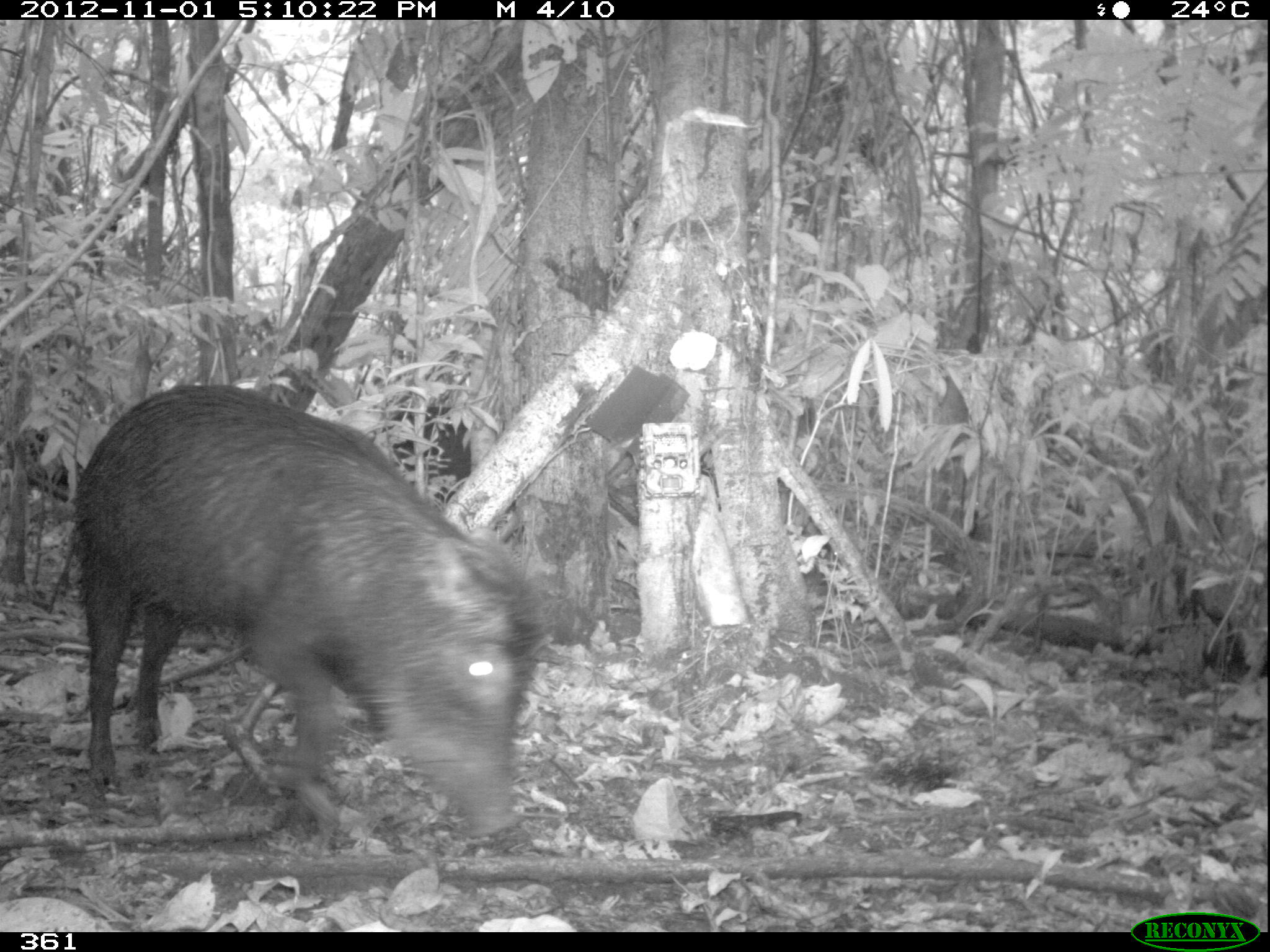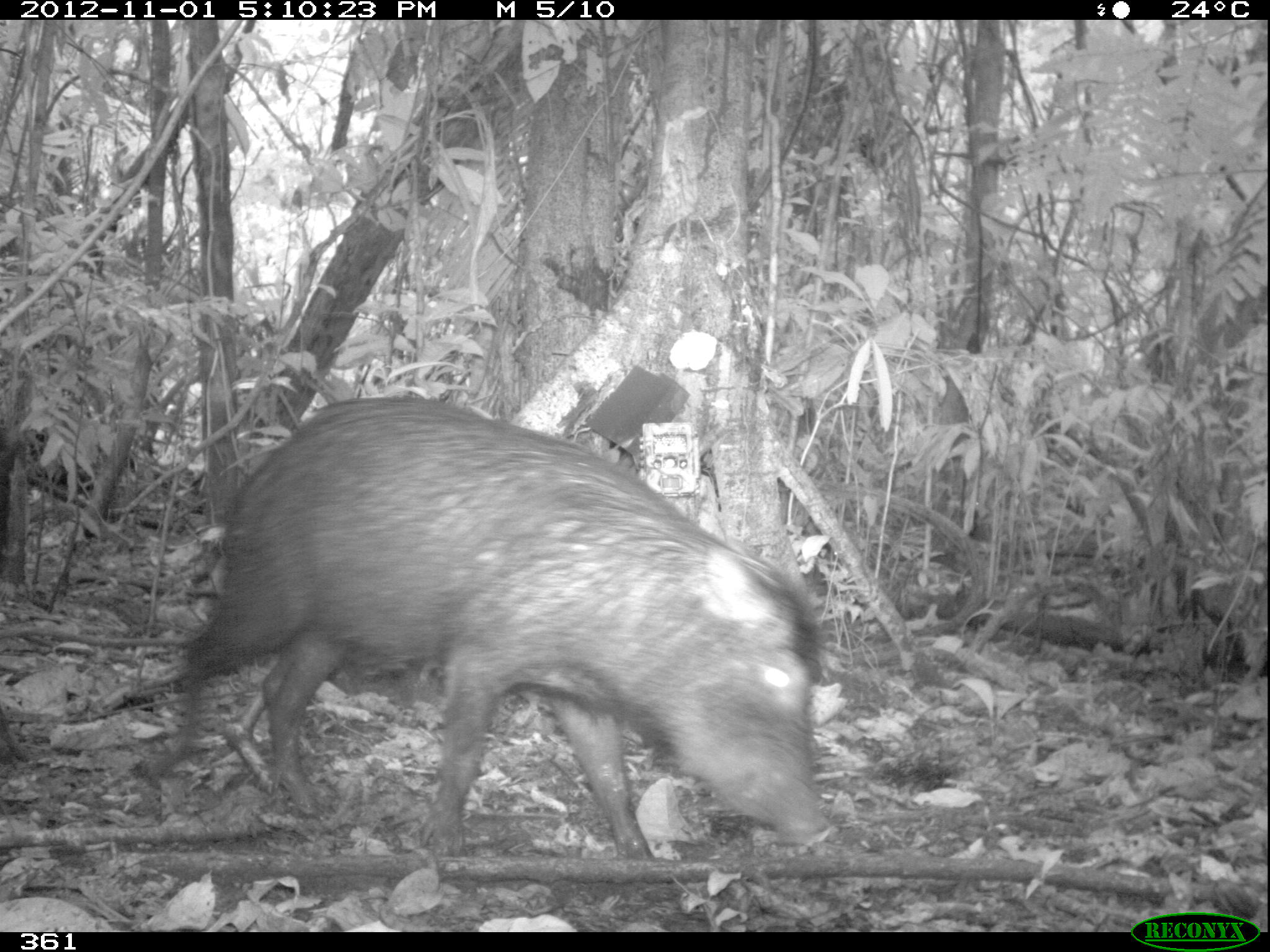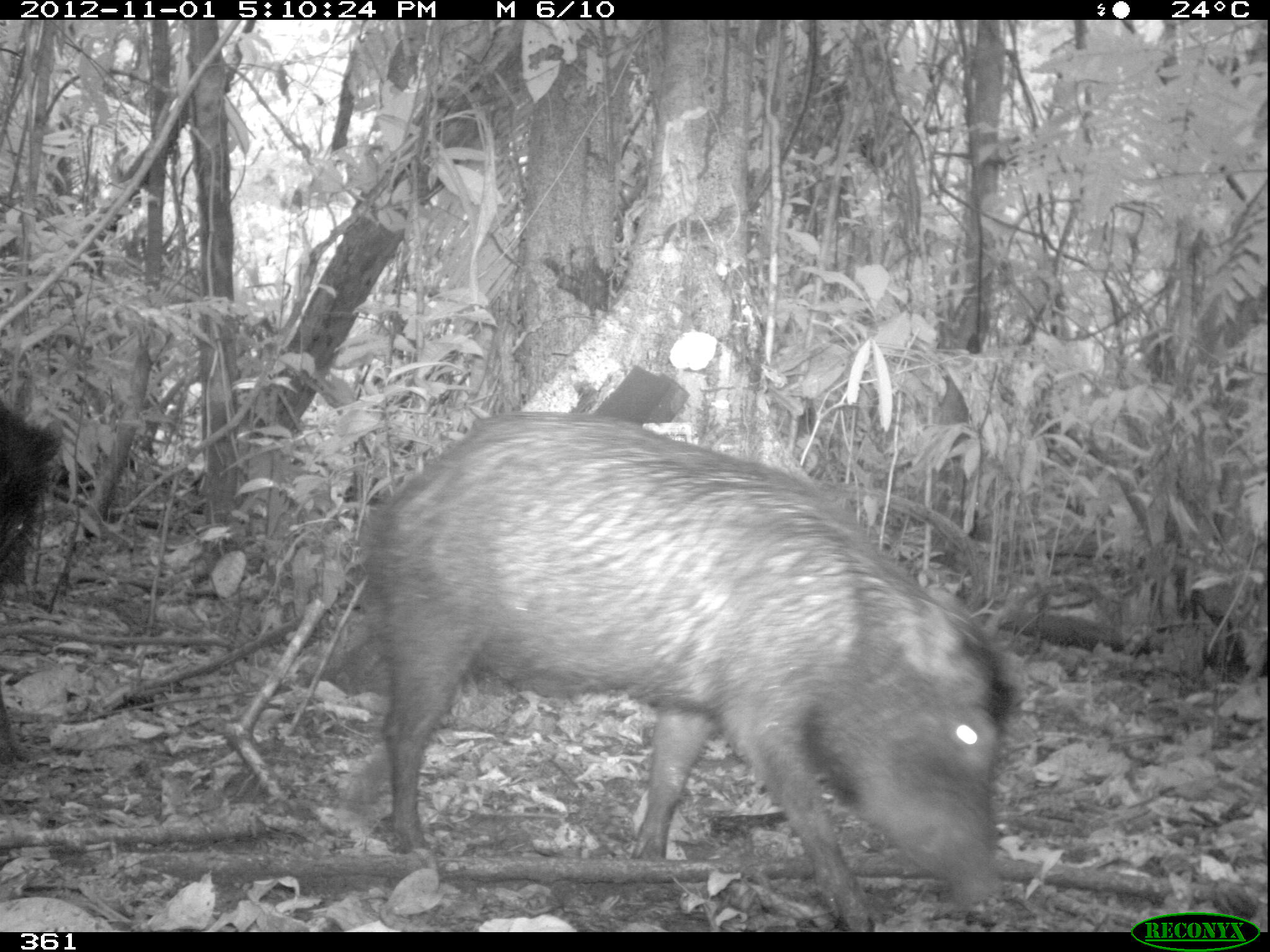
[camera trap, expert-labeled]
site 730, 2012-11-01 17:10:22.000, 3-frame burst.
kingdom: Animalia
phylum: Chordata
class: Mammalia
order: Artiodactyla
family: Tayassuidae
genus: Tayassu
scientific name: Tayassu pecari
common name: white-lipped peccary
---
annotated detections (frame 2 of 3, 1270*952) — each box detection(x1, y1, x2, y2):
tayassu pecari: detection(139, 392, 837, 854)